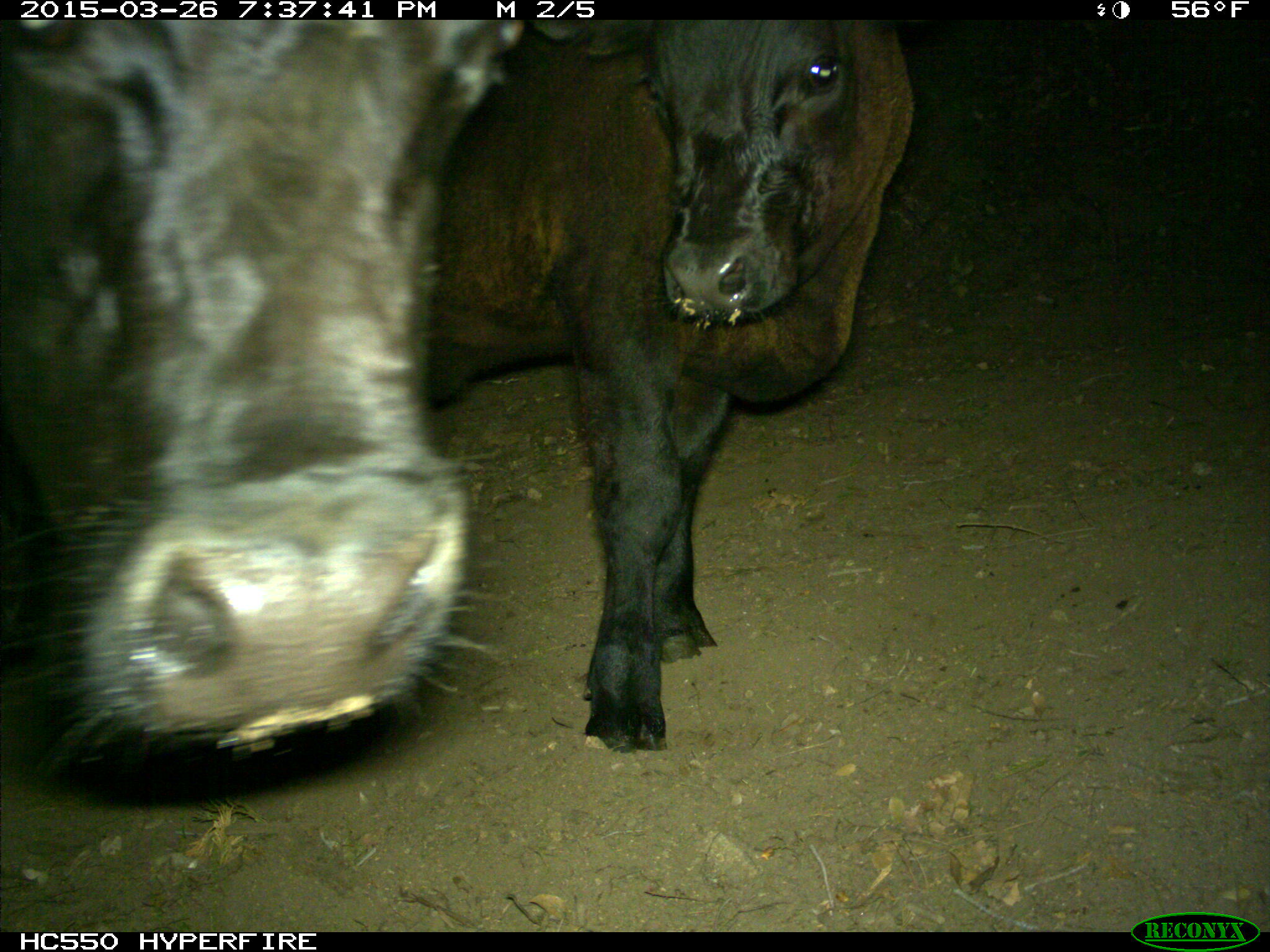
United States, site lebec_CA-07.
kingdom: Animalia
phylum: Chordata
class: Mammalia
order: Artiodactyla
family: Bovidae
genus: Bos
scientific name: Bos taurus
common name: domestic cow